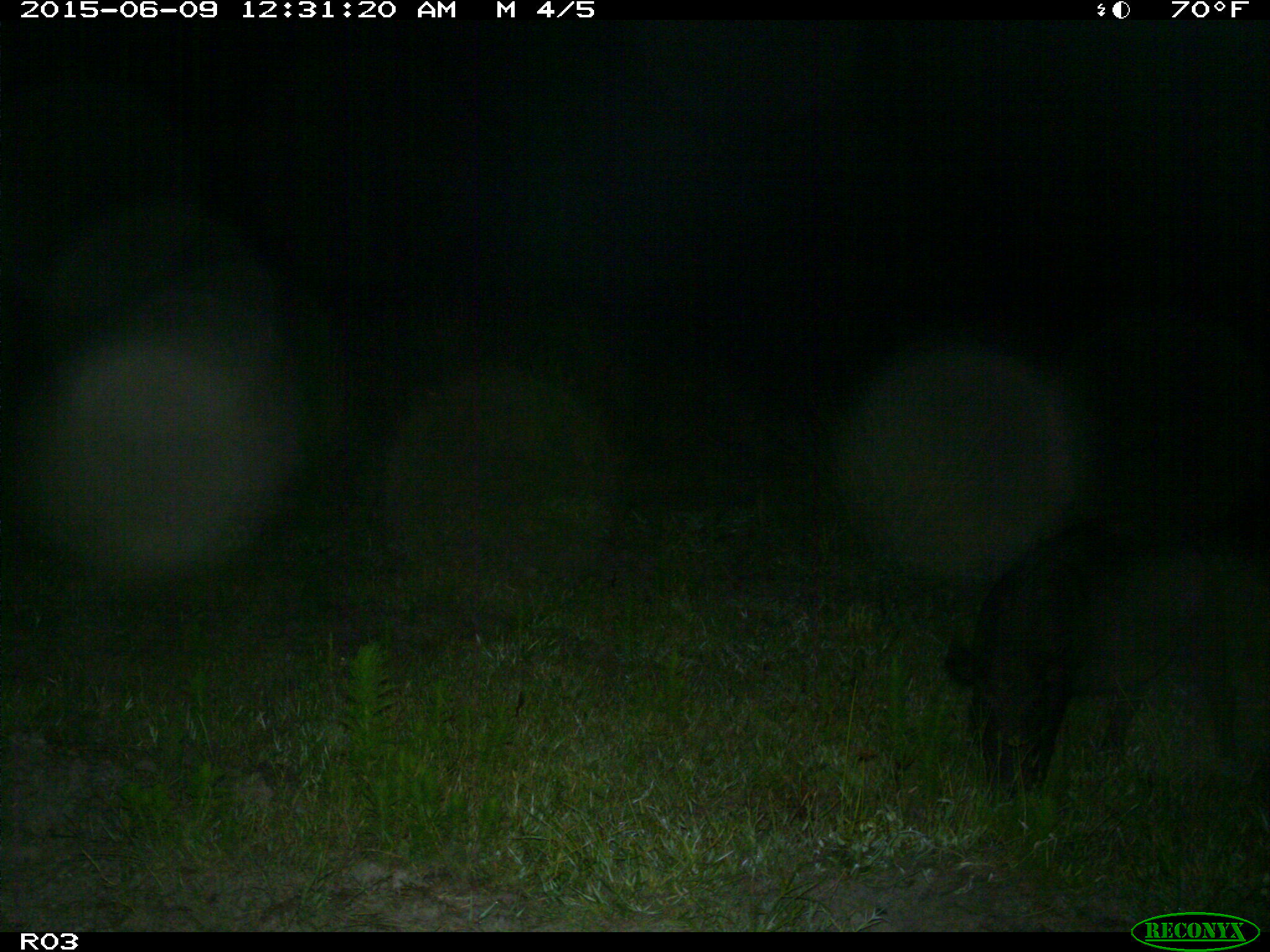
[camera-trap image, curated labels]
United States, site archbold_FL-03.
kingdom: Animalia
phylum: Chordata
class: Mammalia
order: Artiodactyla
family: Suidae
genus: Sus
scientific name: Sus scrofa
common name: wild boar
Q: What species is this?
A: Sus scrofa (wild boar).